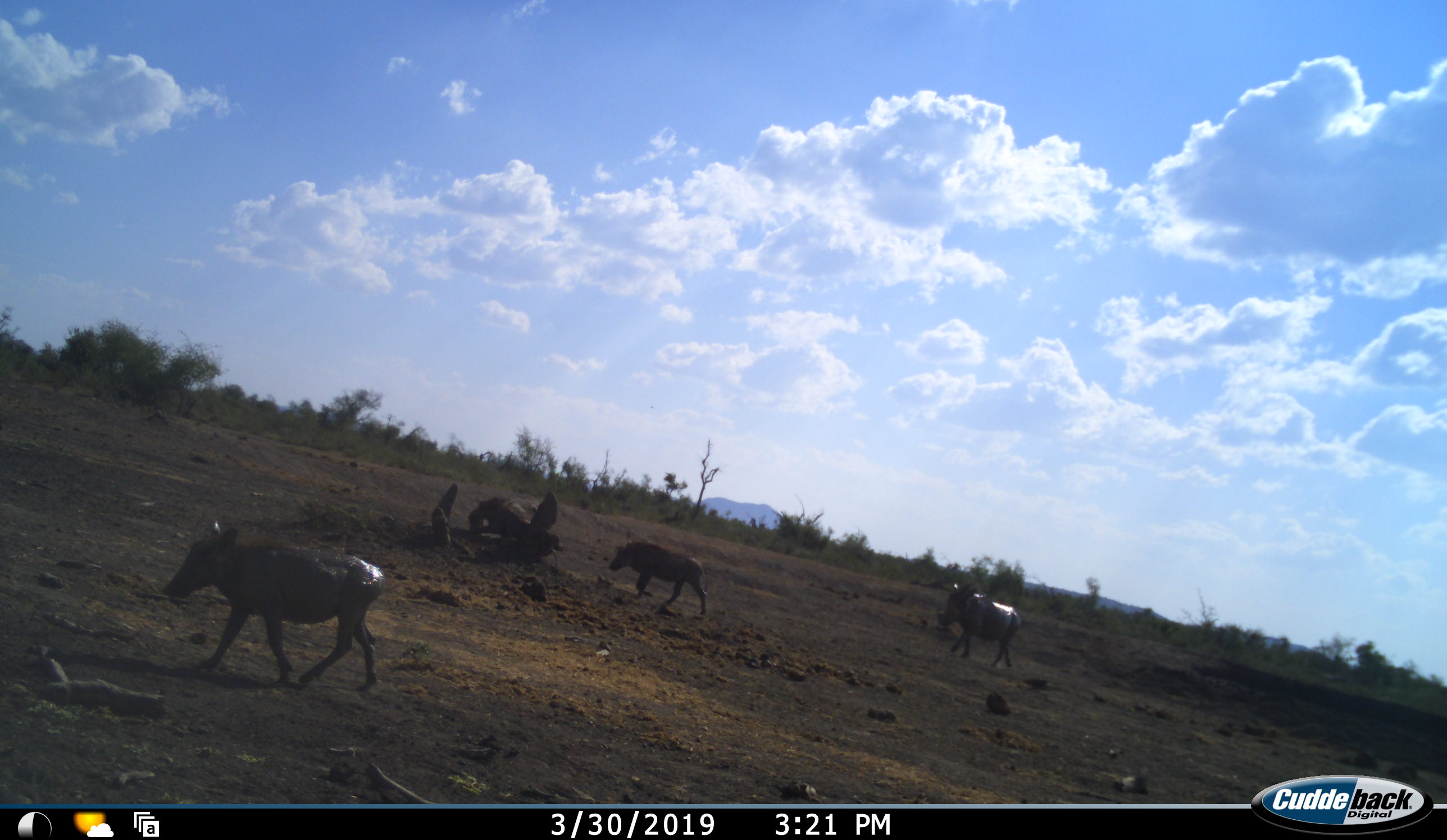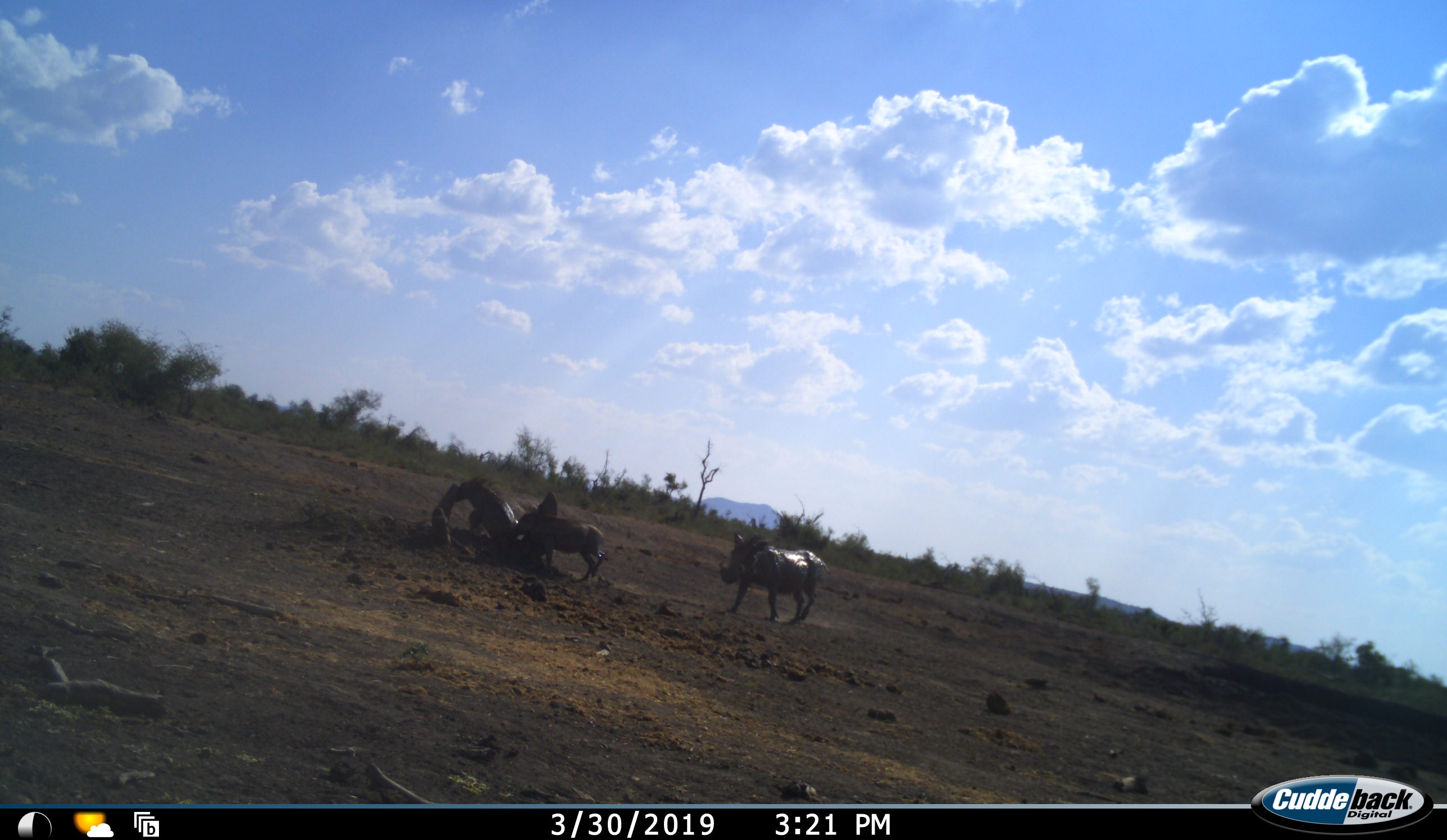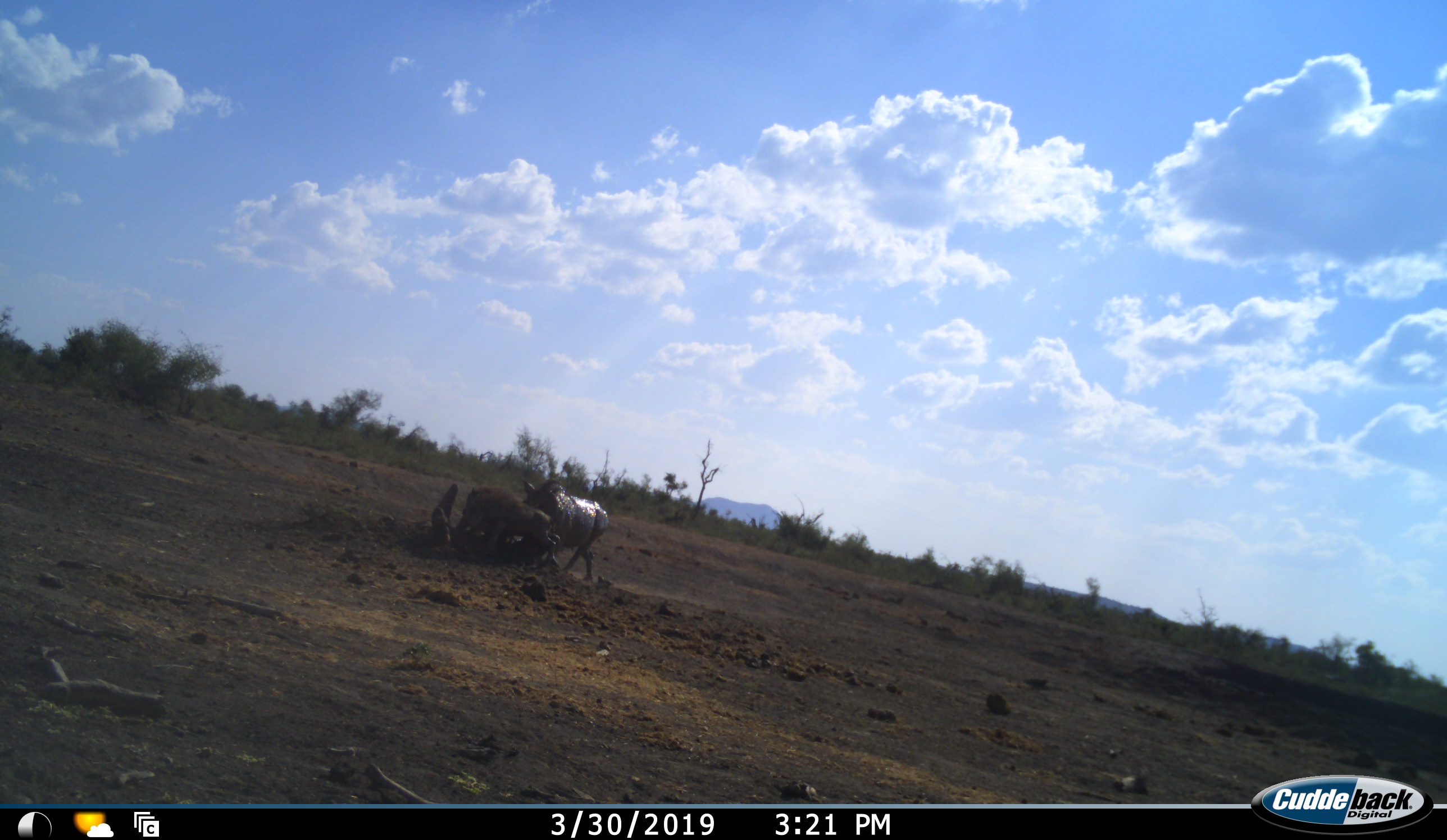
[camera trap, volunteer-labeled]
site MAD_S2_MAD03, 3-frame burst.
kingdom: Animalia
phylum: Chordata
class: Mammalia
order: Artiodactyla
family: Suidae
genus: Phacochoerus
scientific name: Phacochoerus africanus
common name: warthog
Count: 4.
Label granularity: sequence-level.